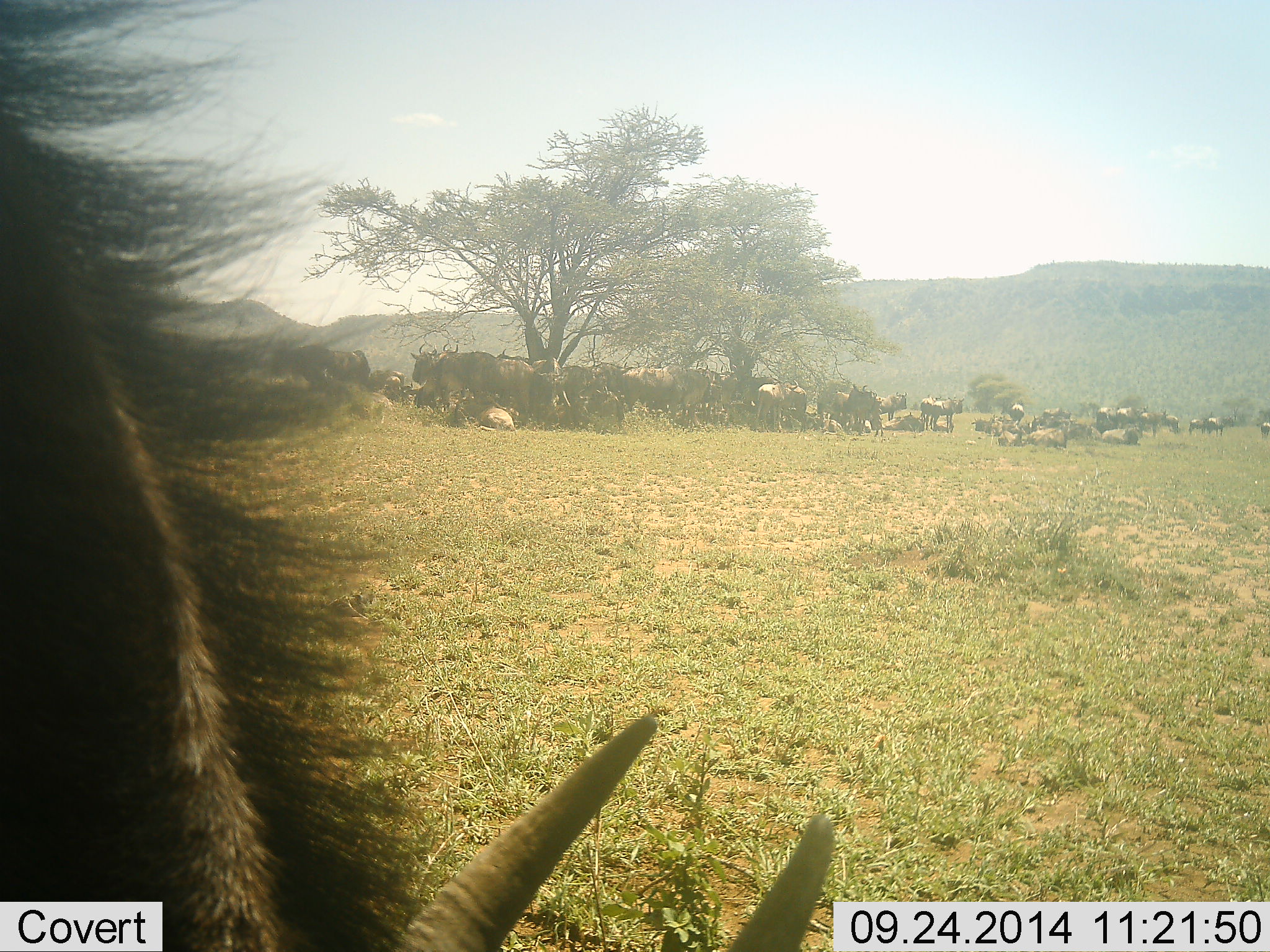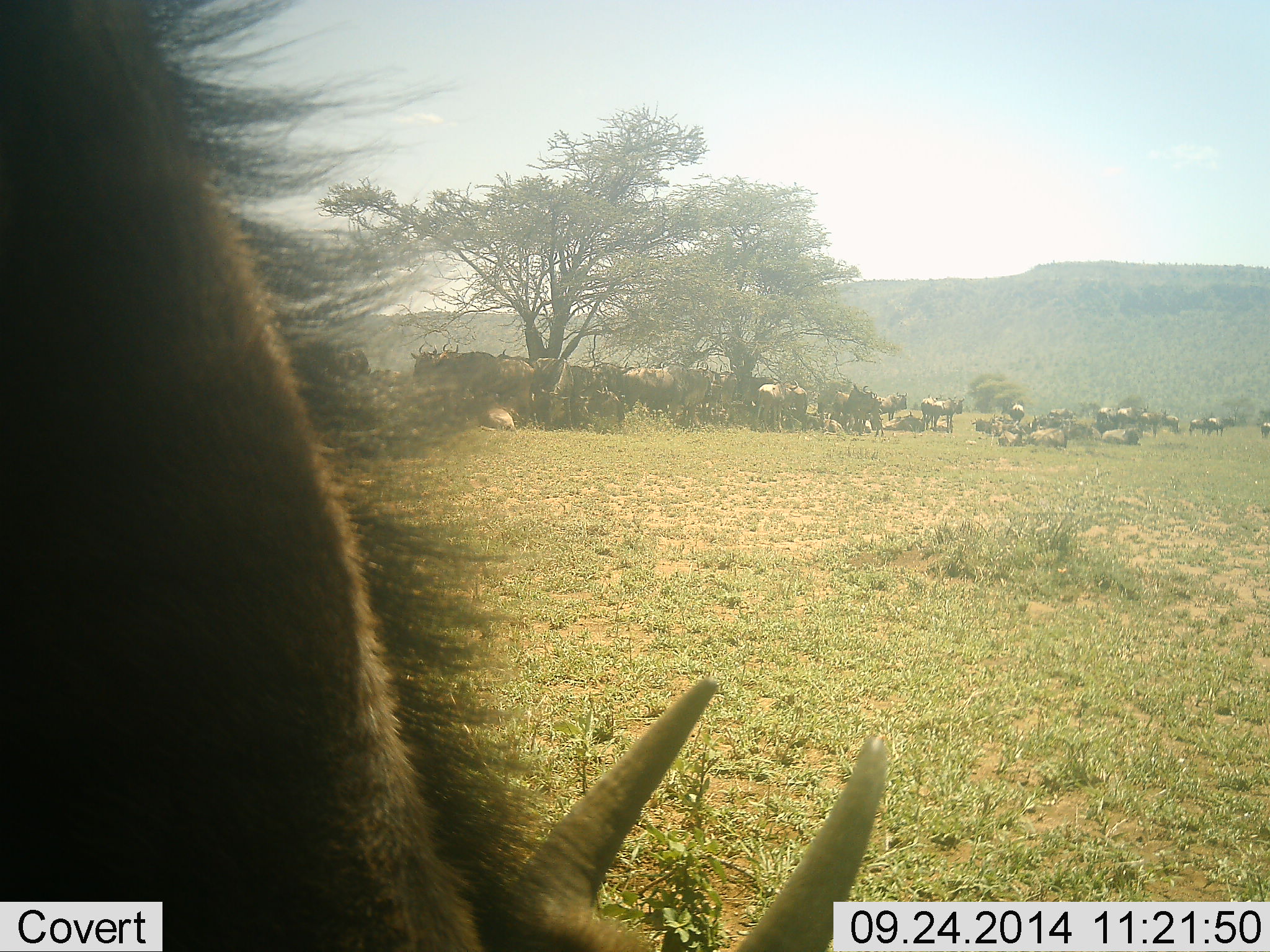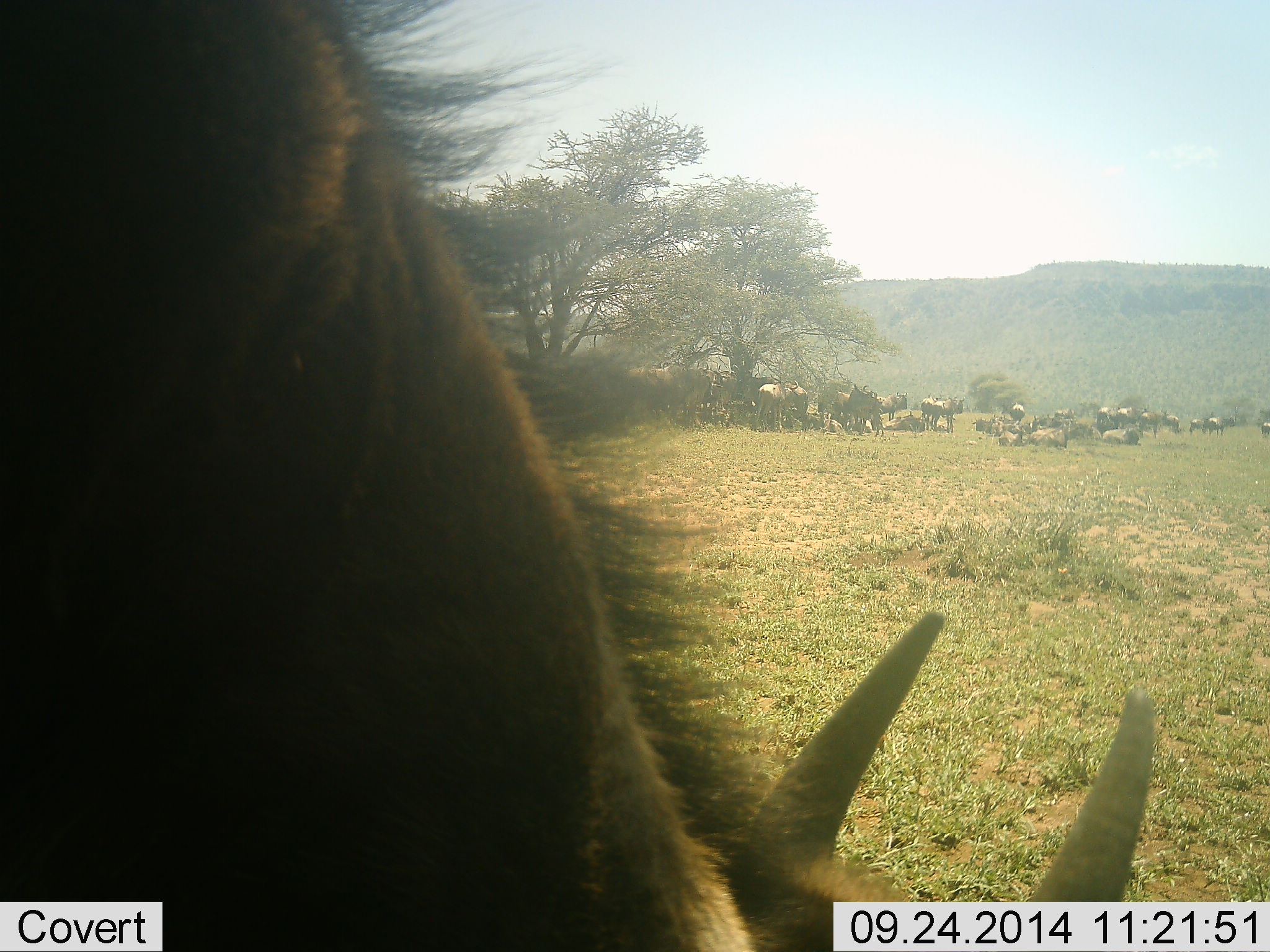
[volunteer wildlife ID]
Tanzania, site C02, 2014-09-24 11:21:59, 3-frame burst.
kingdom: Animalia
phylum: Chordata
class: Mammalia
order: Artiodactyla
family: Bovidae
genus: Connochaetes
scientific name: Connochaetes taurinus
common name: blue wildebeest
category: wildebeest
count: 11-50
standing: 70%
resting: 80%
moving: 20%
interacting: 0%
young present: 20%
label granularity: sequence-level